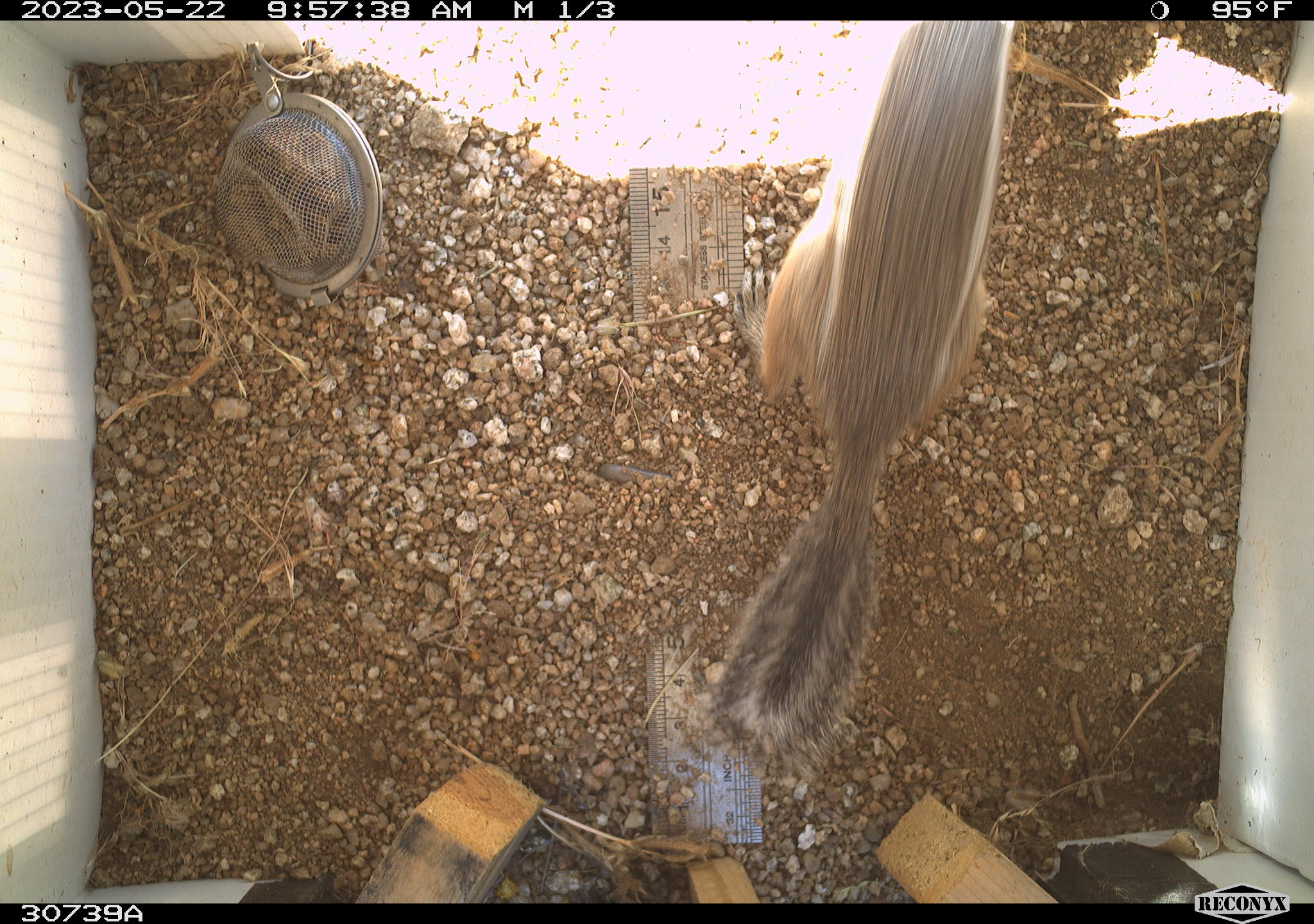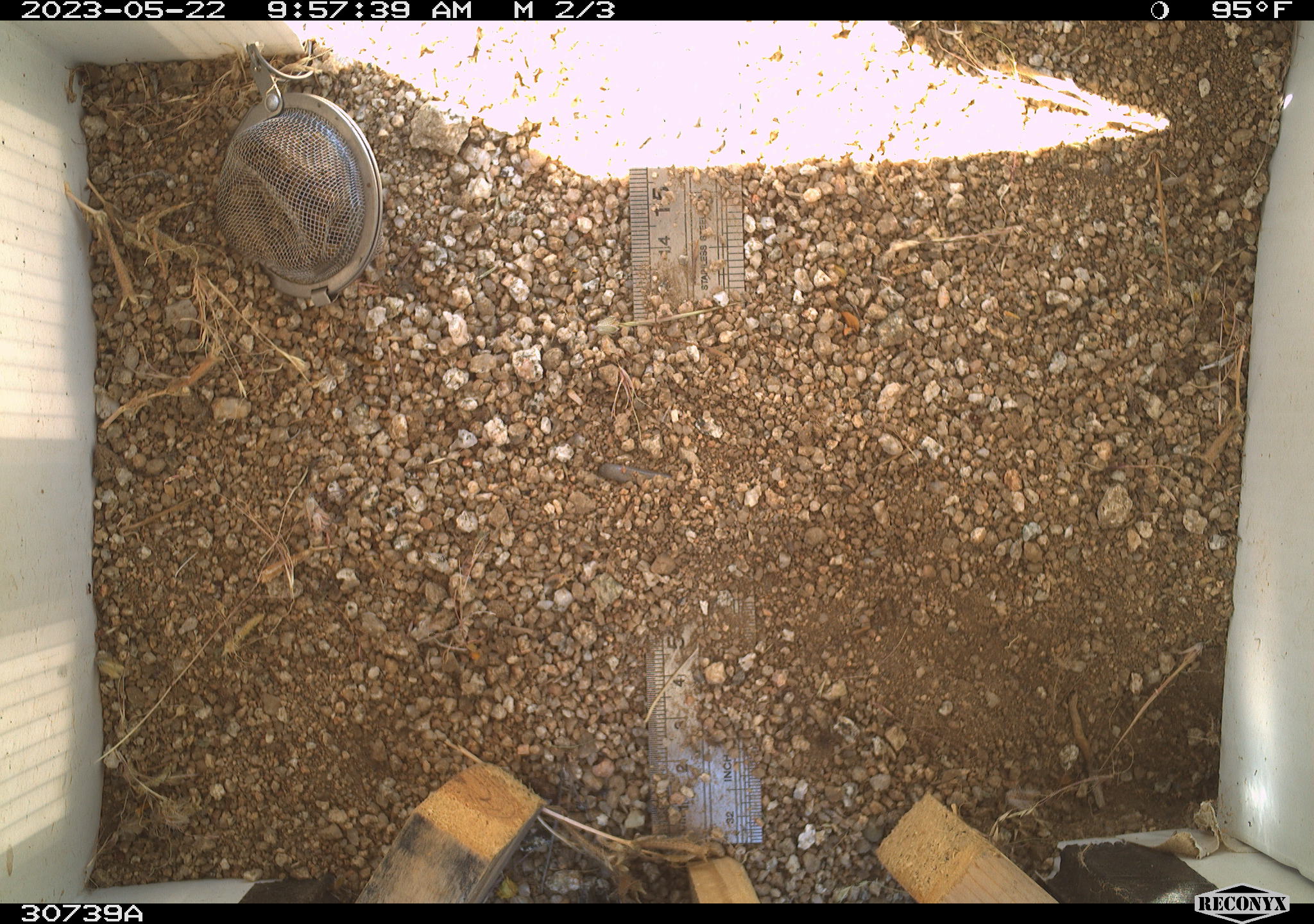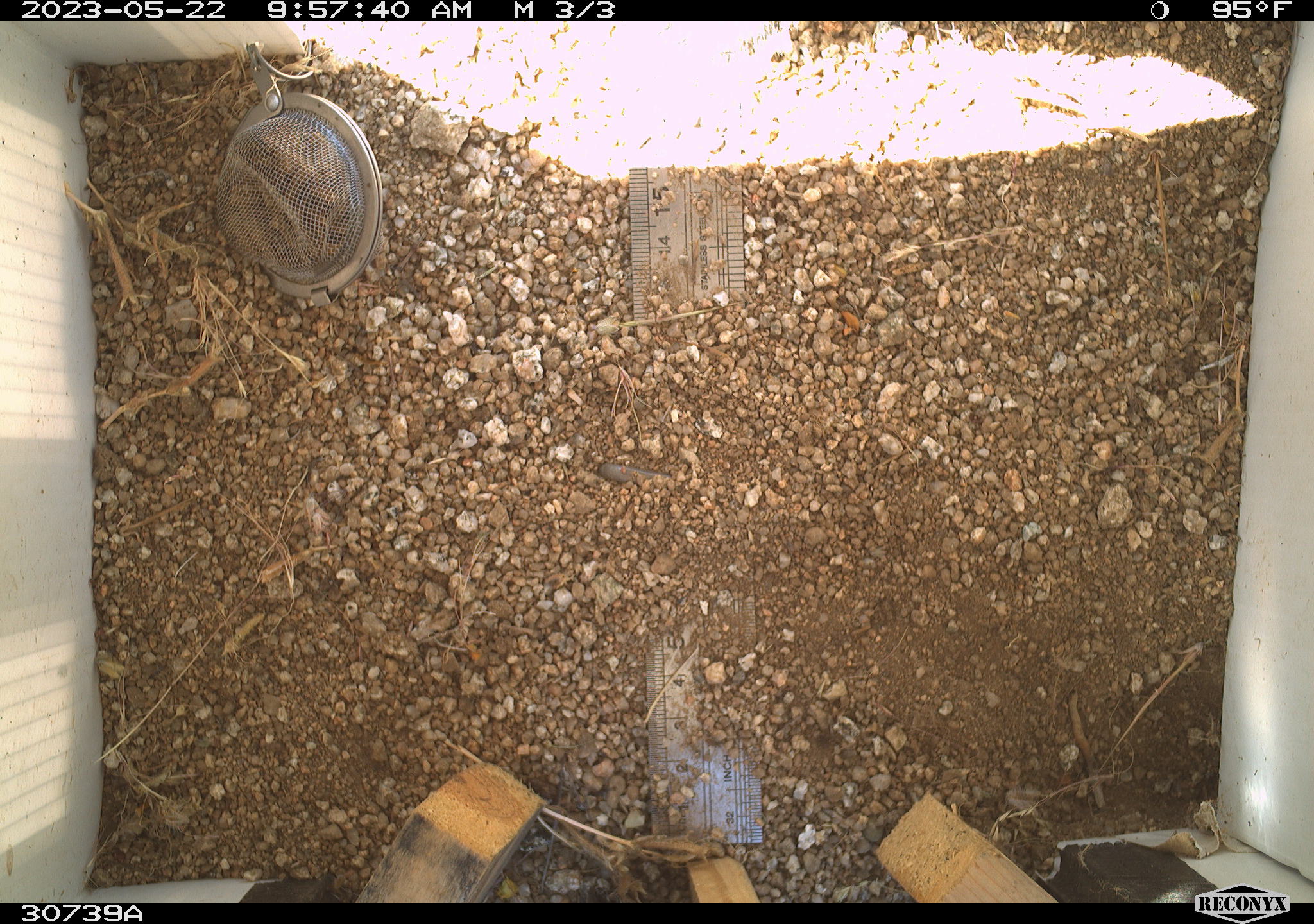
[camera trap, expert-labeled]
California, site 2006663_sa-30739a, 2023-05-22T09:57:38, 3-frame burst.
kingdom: Animalia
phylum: Chordata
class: Mammalia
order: Rodentia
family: Sciuridae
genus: Ammospermophilus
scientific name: Ammospermophilus leucurus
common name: white-tailed antelope squirrel